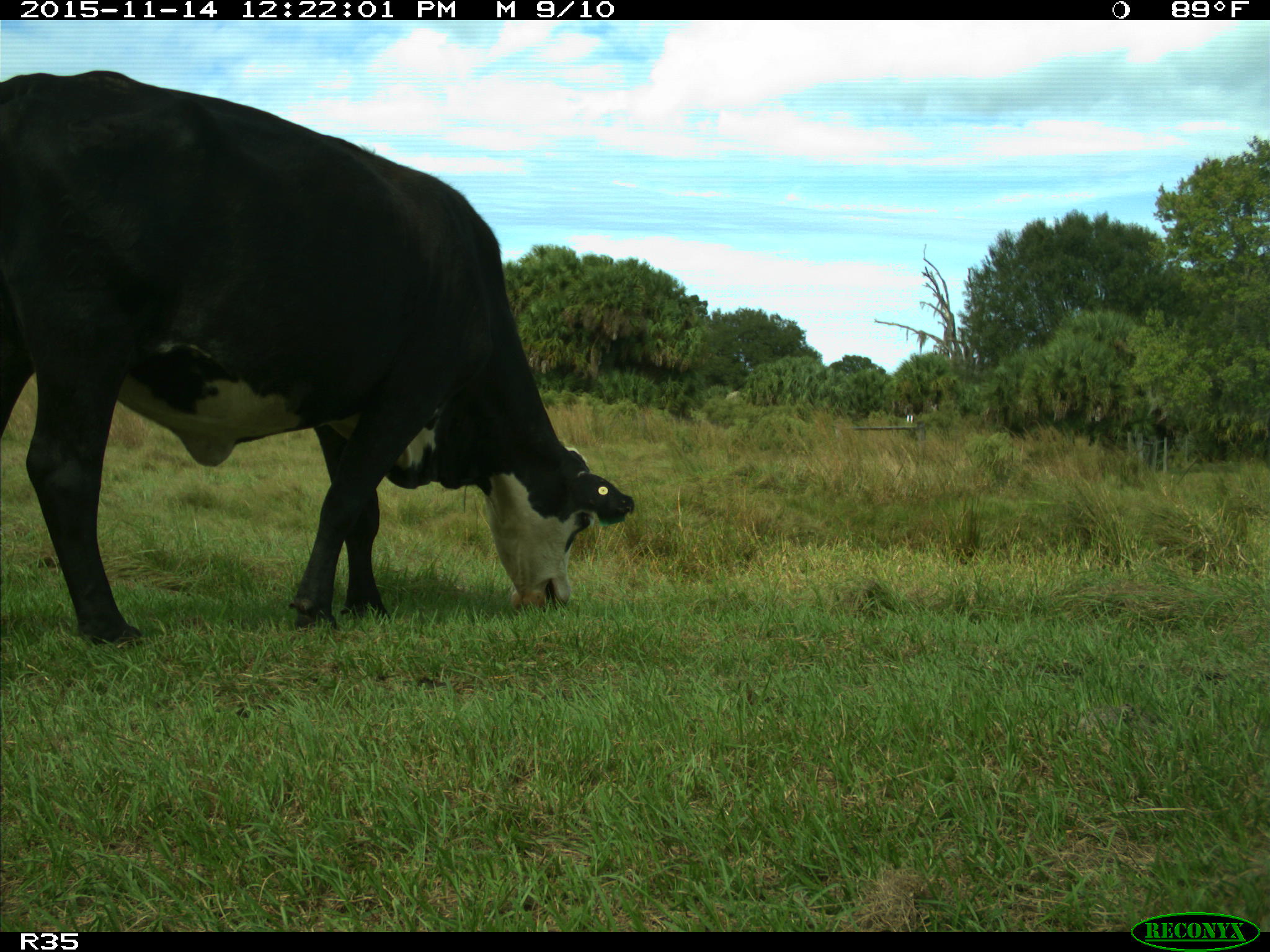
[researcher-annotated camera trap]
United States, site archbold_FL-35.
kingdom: Animalia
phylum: Chordata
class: Mammalia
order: Artiodactyla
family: Bovidae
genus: Bos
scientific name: Bos taurus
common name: domestic cow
Bos taurus (domestic cow).